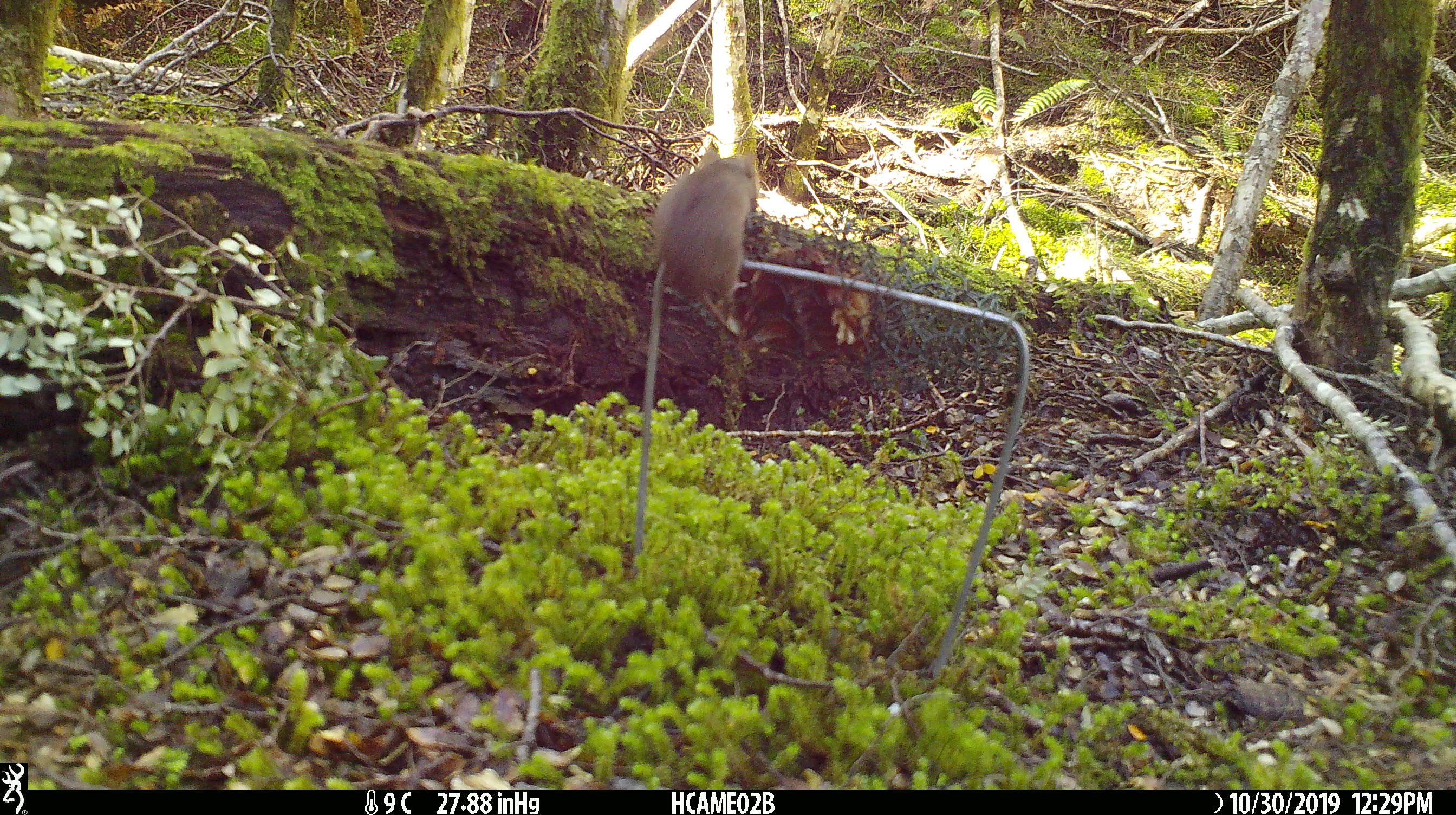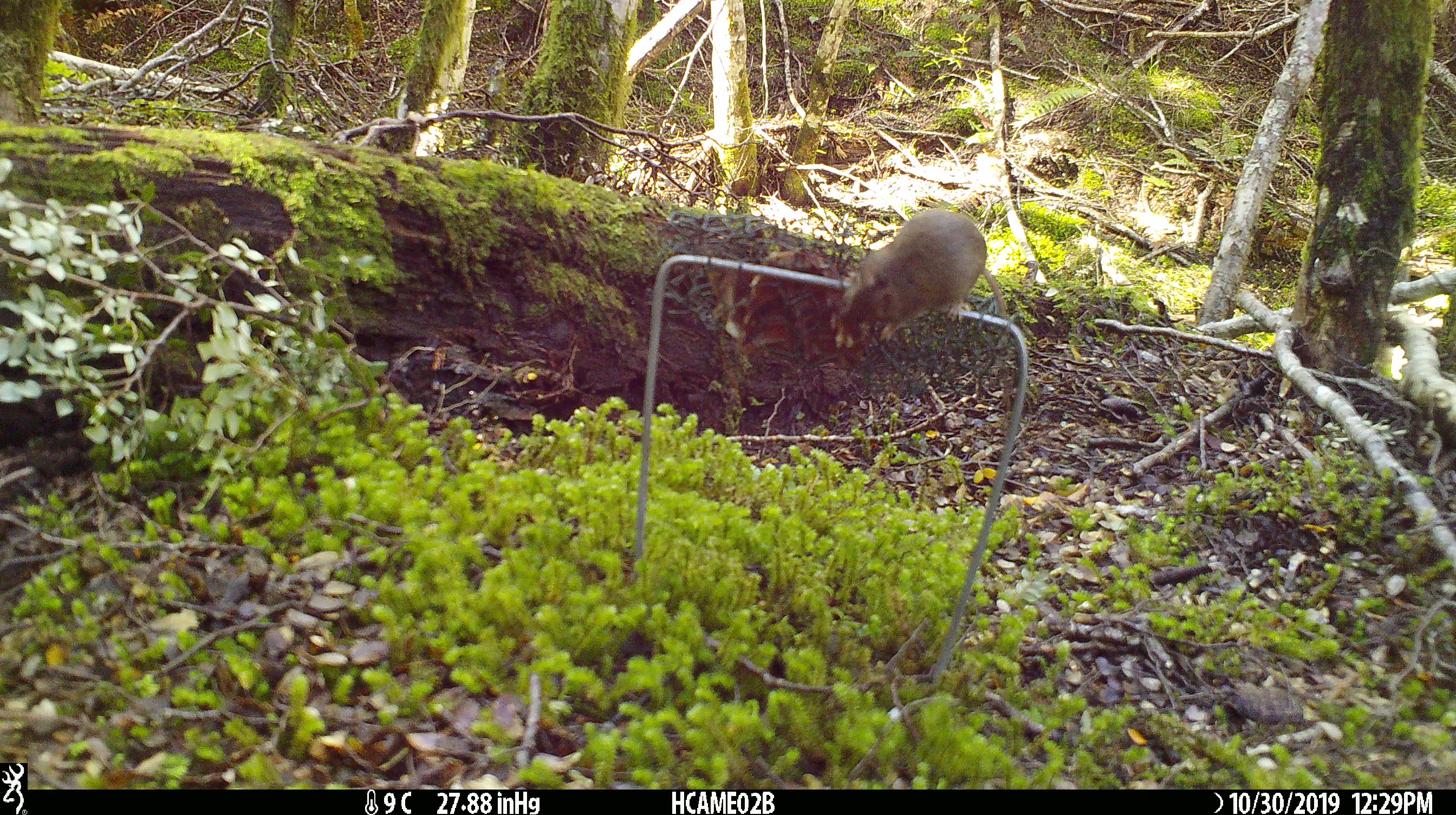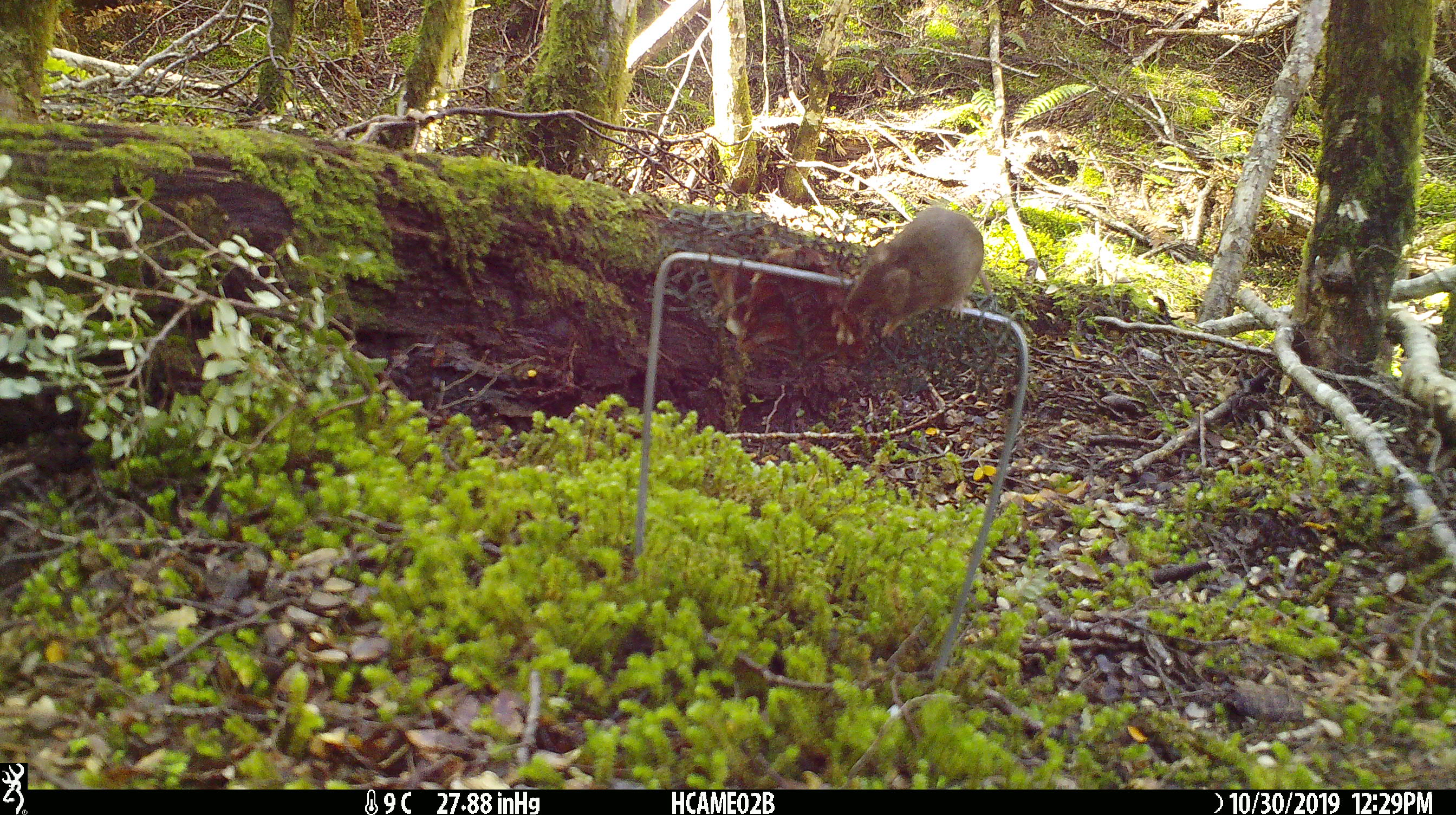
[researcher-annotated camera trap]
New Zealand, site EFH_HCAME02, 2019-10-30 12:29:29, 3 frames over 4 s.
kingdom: Animalia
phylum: Chordata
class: Mammalia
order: Rodentia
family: Muridae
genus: Mus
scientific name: Mus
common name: mouse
Mouse (Mus).